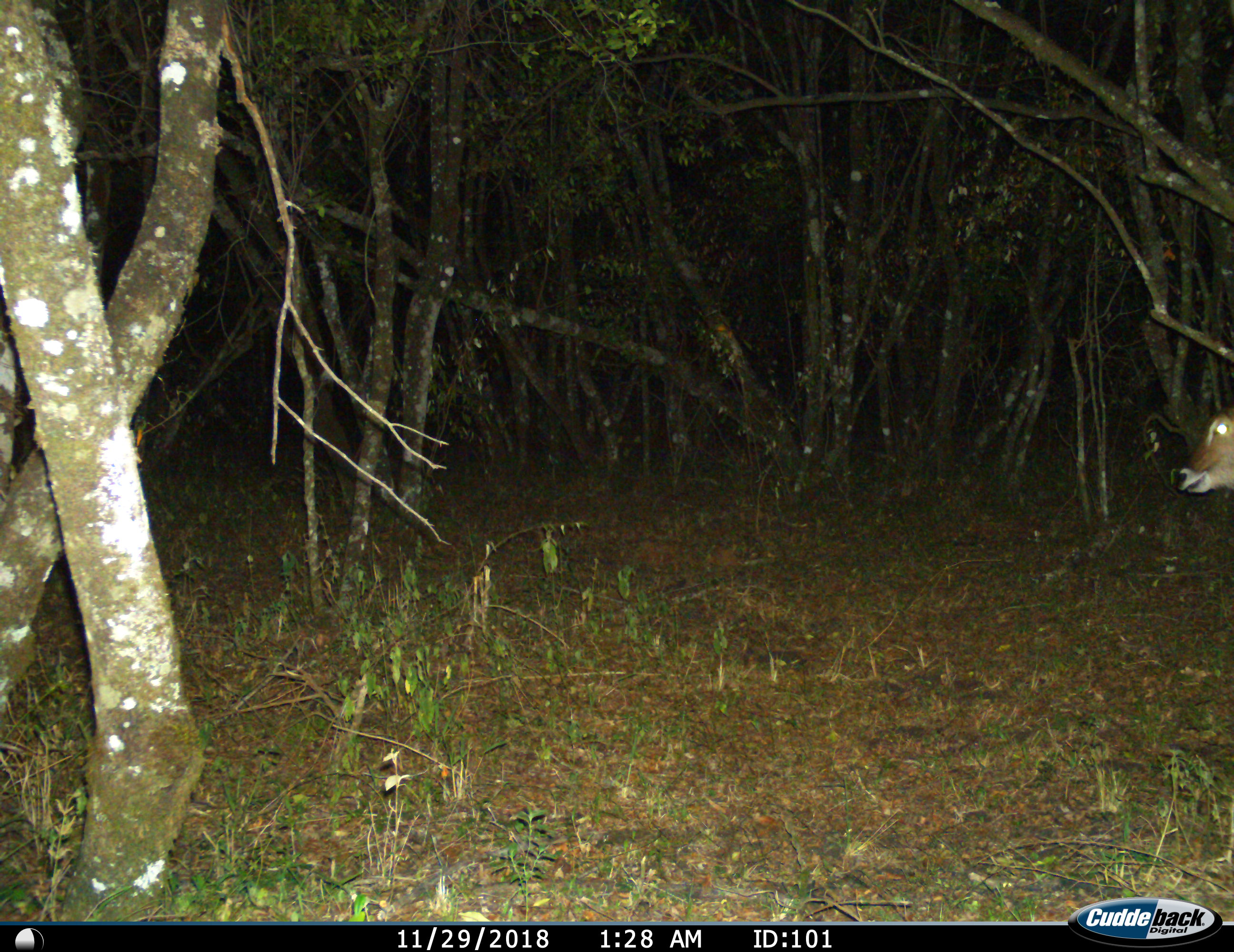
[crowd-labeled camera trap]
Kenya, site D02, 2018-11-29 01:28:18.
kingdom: Animalia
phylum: Chordata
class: Mammalia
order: Artiodactyla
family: Bovidae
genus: Kobus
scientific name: Kobus ellipsiprymnus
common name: waterbuck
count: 1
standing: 67%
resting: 0%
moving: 50%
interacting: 0%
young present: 0%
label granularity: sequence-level